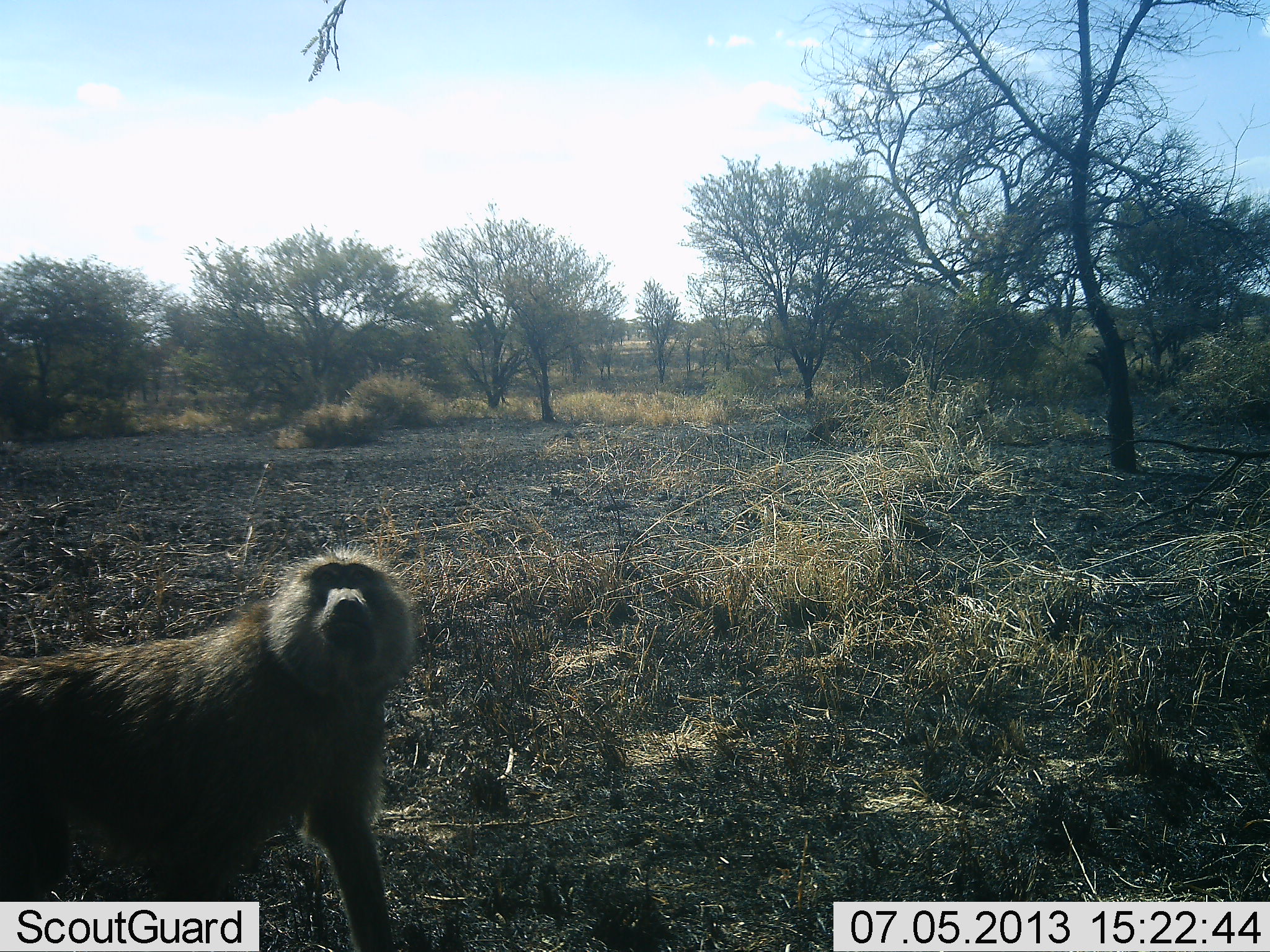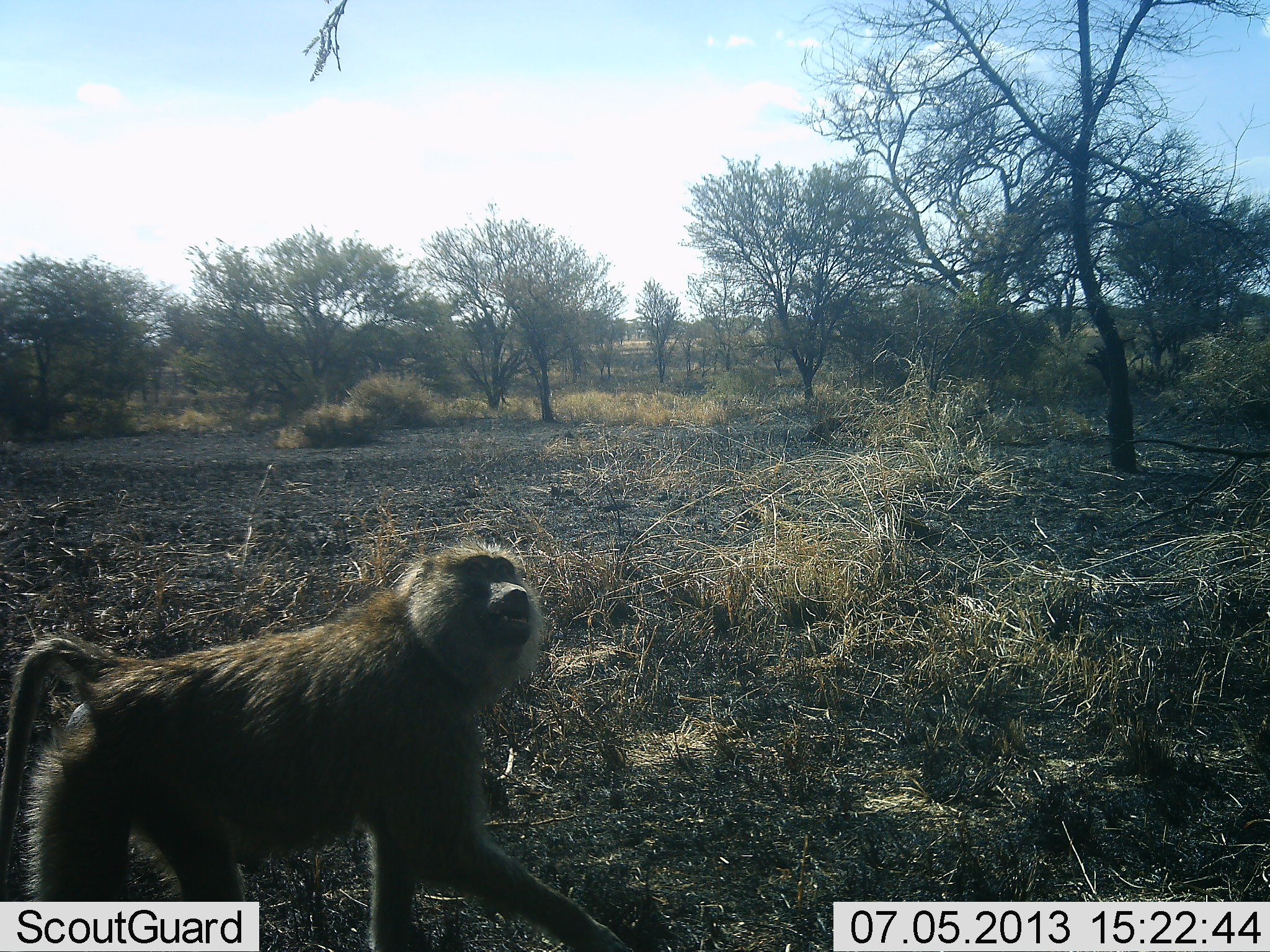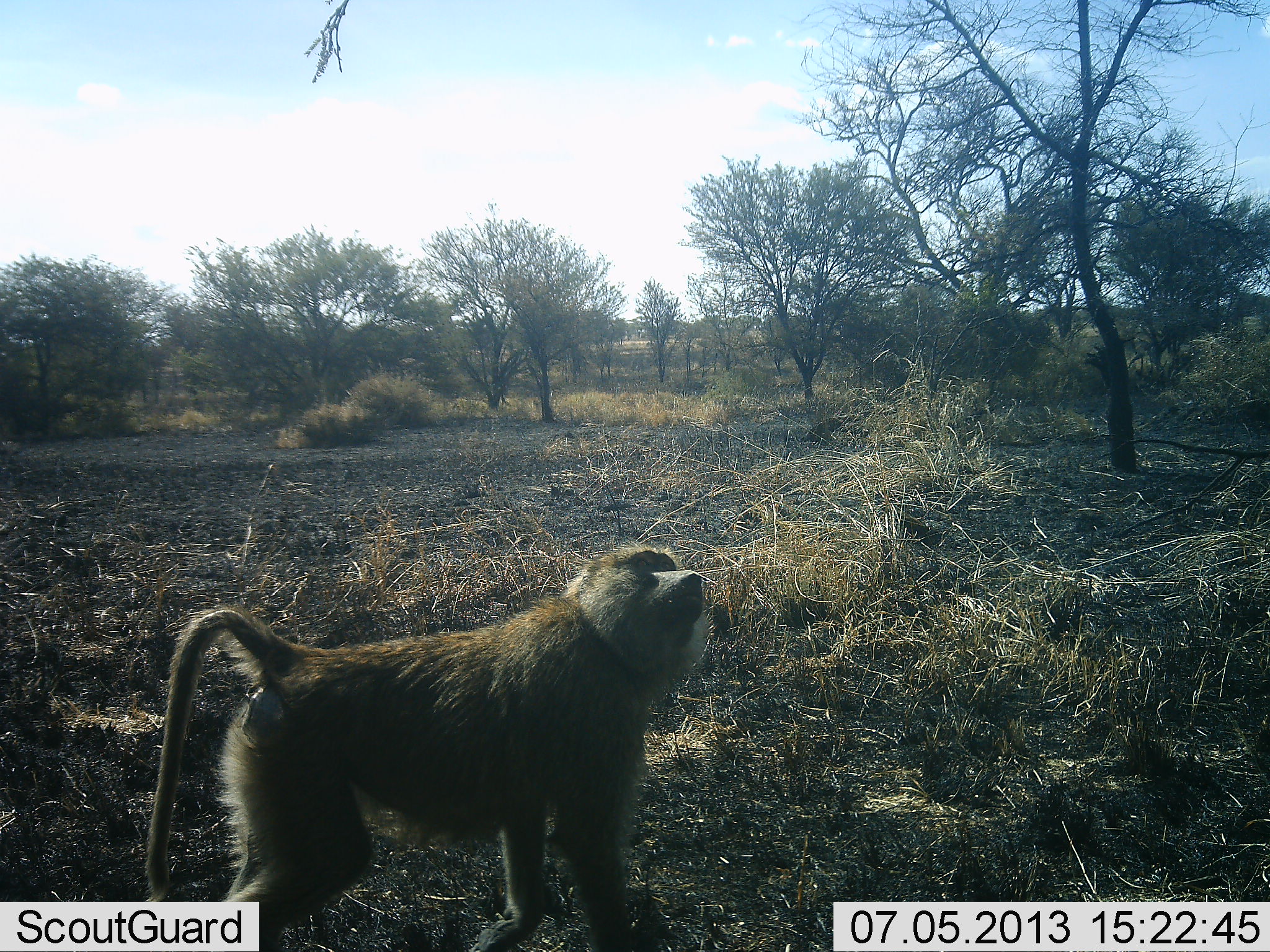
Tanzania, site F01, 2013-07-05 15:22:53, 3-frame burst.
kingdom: Animalia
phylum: Chordata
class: Mammalia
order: Primates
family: Cercopithecidae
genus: Papio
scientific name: Papio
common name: baboon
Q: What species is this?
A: Baboon (Papio).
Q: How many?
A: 1.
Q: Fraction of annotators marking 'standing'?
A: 16%.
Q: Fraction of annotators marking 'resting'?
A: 0%.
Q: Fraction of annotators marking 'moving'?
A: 87%.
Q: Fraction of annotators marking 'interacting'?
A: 0%.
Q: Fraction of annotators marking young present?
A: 0%.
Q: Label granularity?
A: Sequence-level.